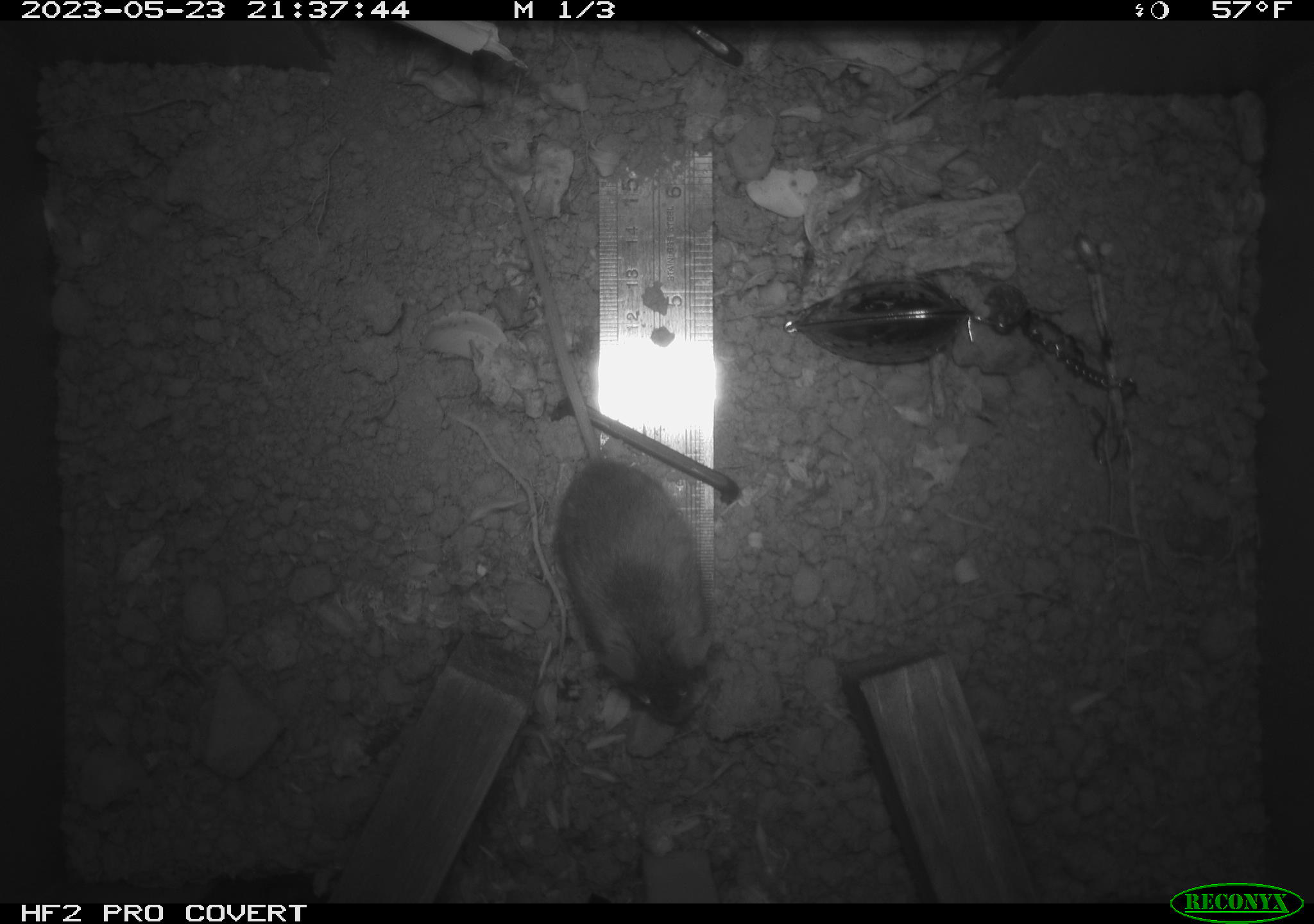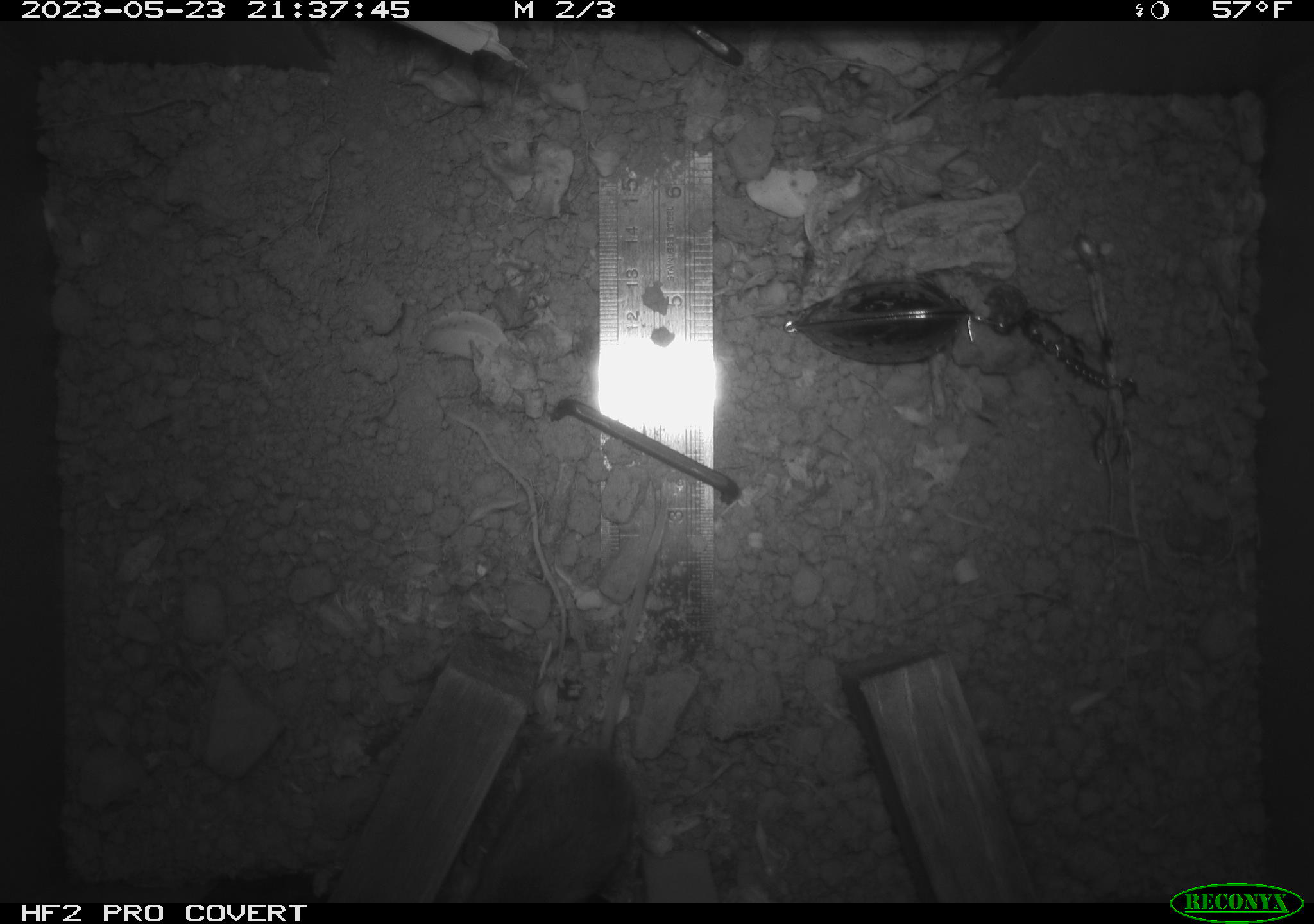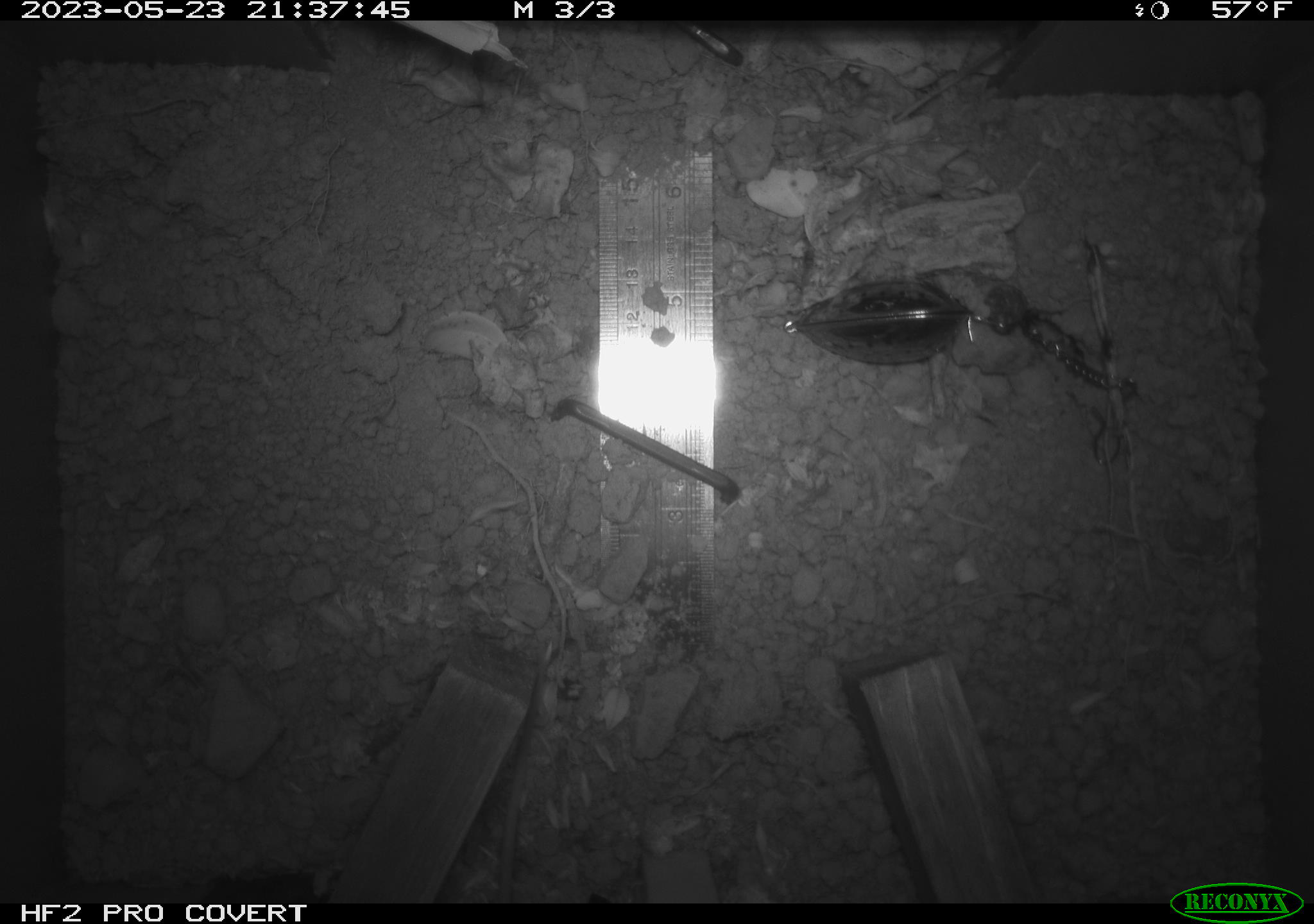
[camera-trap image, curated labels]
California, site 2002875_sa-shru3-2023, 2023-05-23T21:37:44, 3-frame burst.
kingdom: Animalia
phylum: Chordata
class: Mammalia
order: Rodentia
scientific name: Rodentia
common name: mouse species